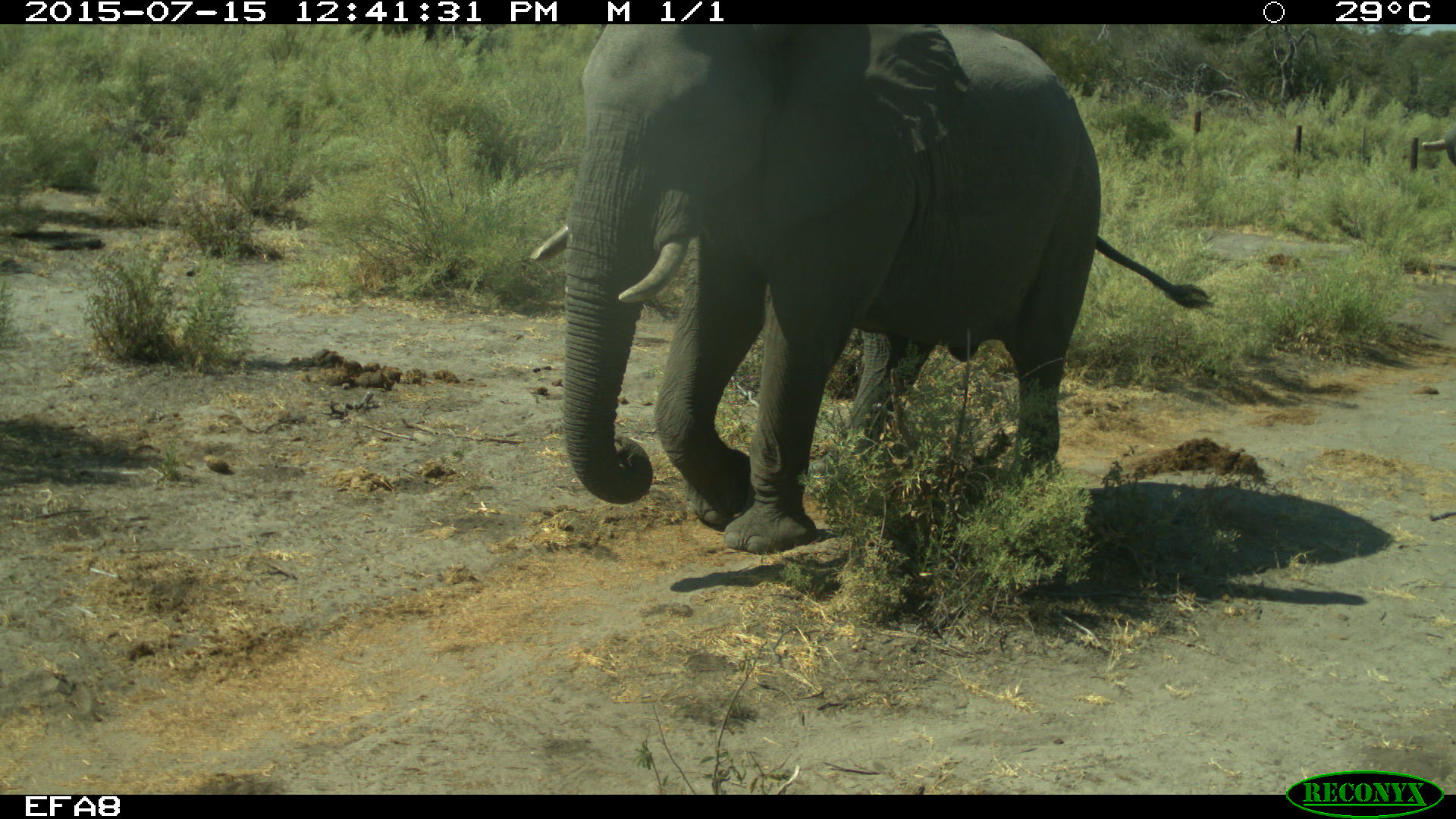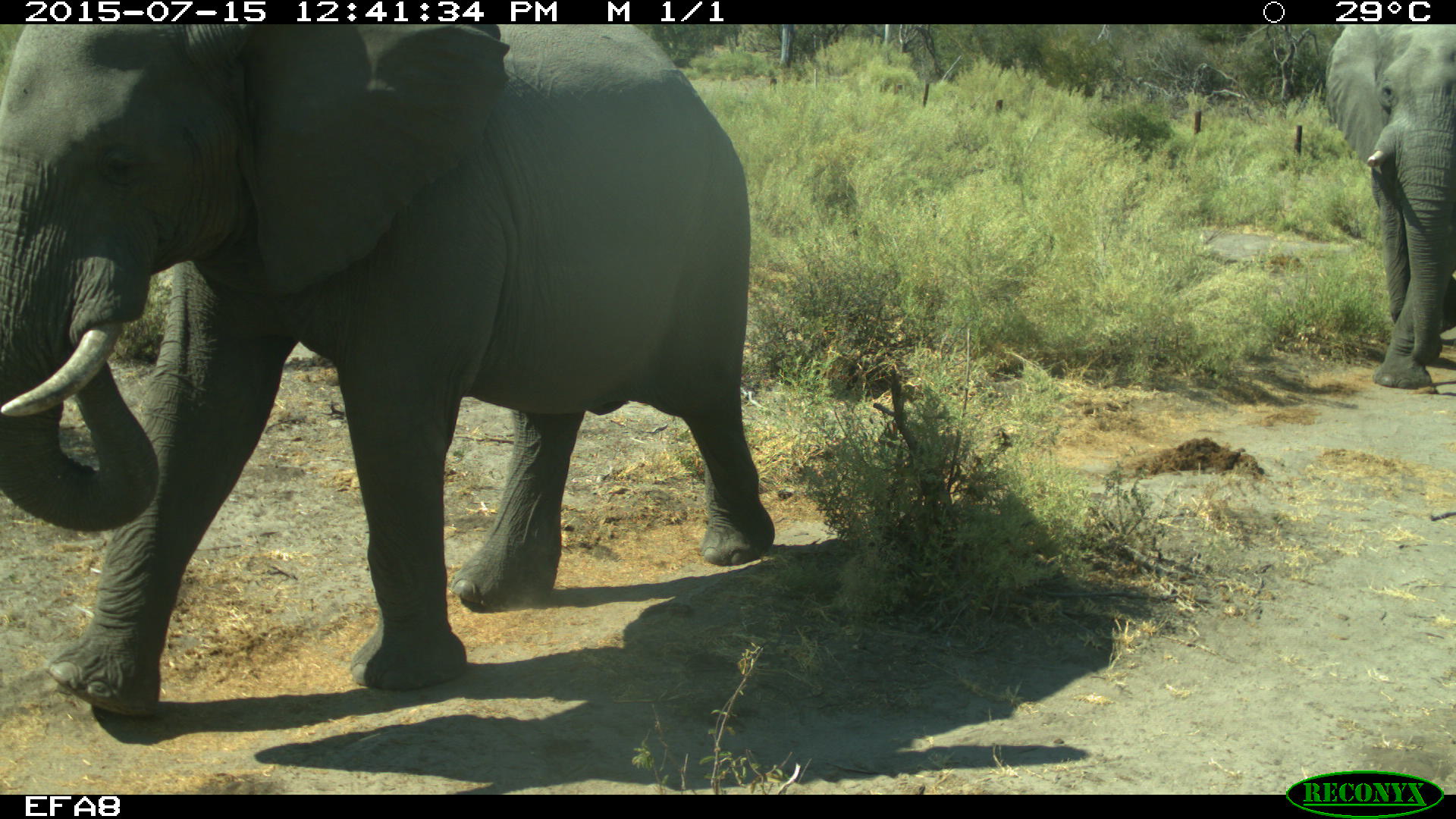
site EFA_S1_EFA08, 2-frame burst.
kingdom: Animalia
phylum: Chordata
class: Mammalia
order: Proboscidea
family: Elephantidae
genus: Loxodonta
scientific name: Loxodonta africana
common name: african bush elephant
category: elephant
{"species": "elephant (african bush elephant) (Loxodonta africana)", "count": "2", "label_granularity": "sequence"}